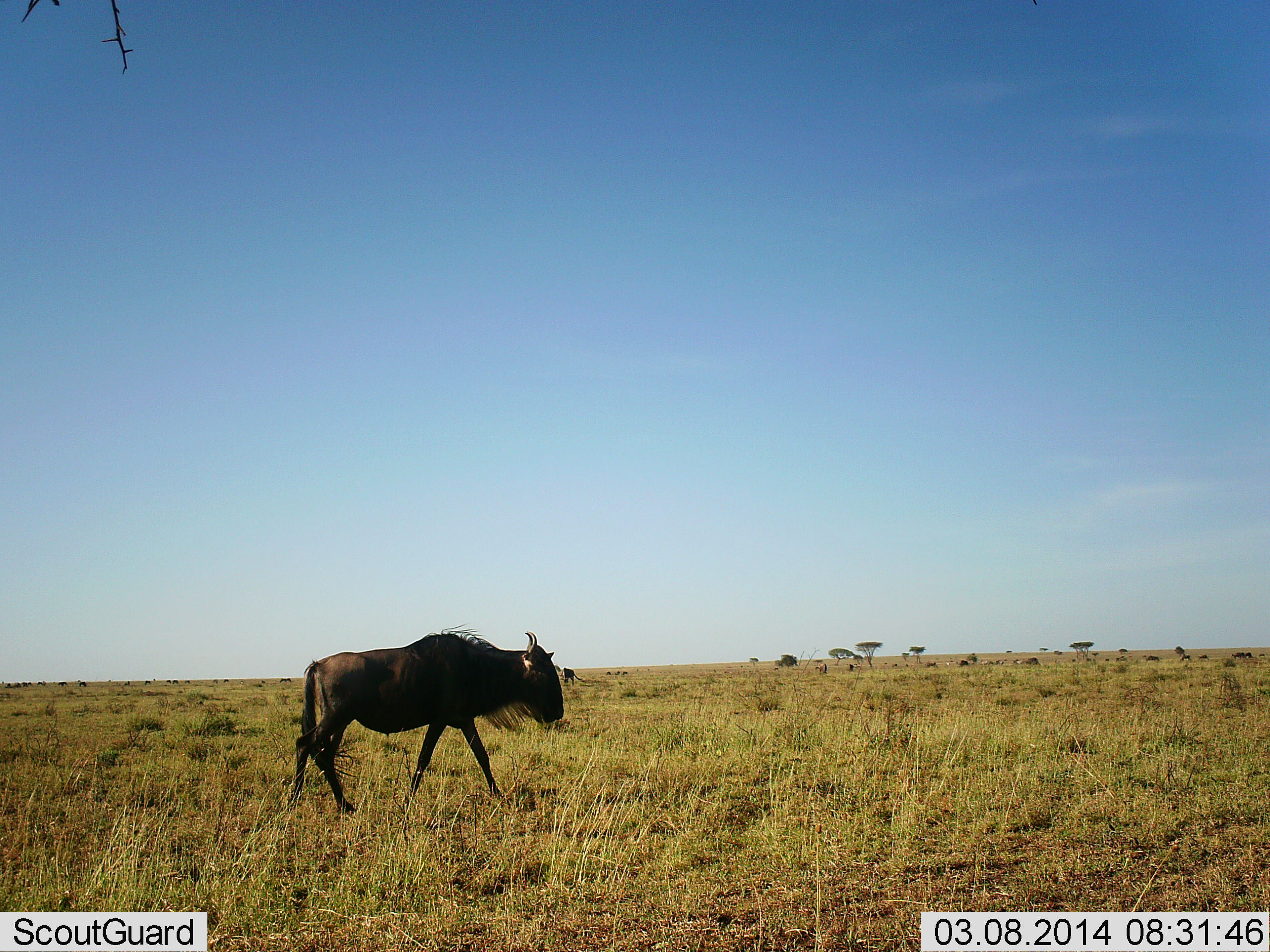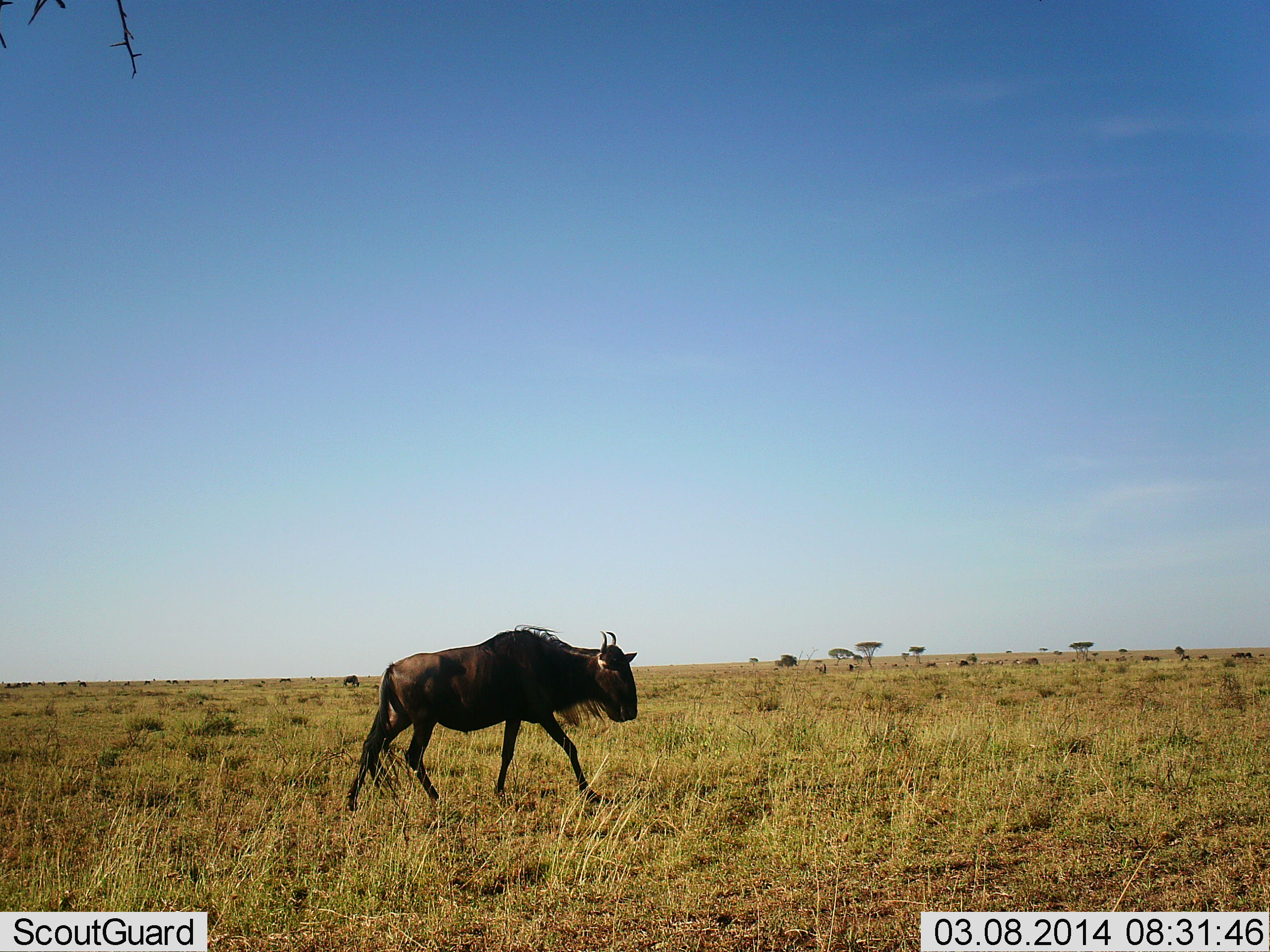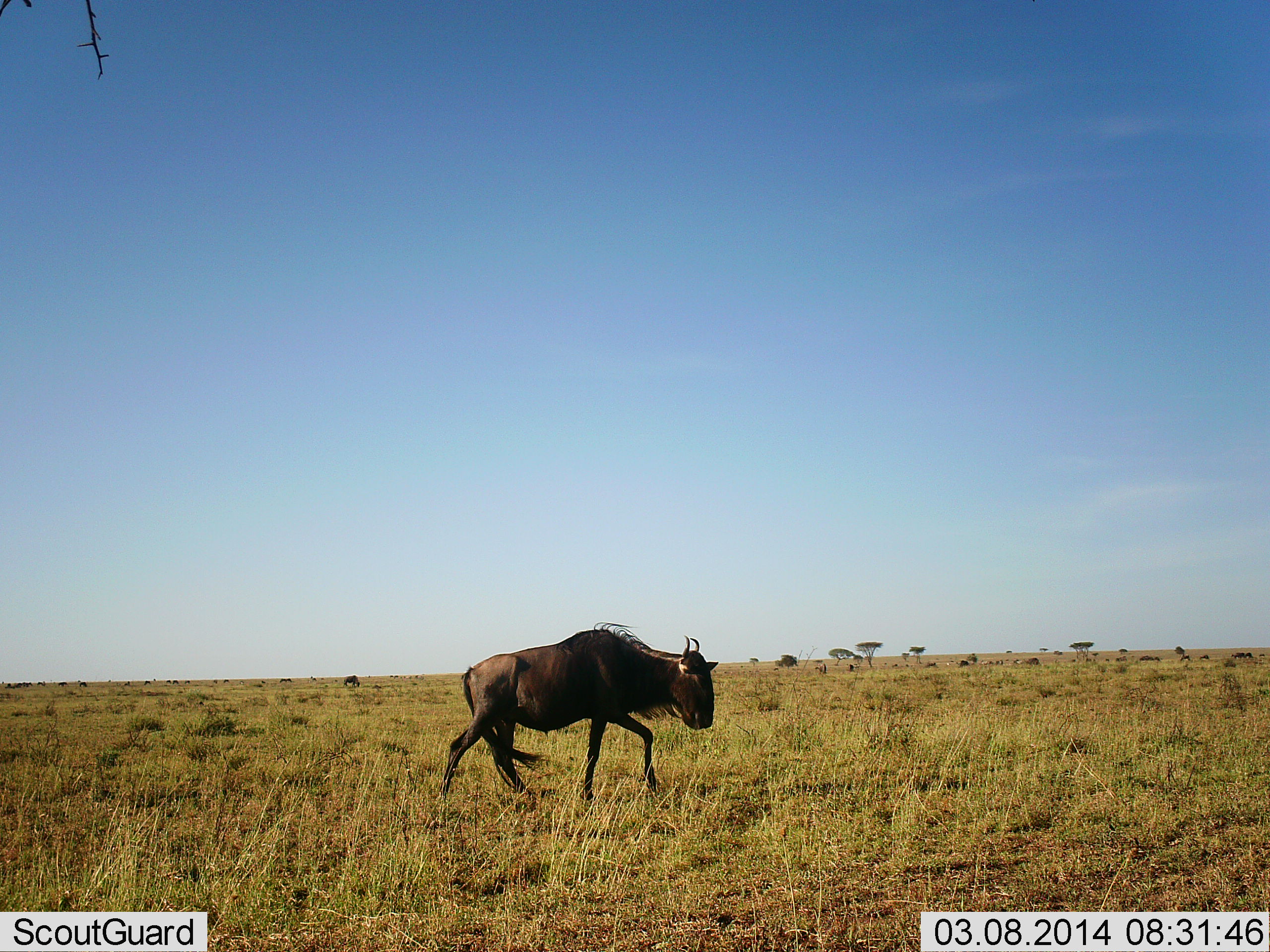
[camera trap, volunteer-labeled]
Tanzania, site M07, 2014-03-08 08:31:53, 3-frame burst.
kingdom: Animalia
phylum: Chordata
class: Mammalia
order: Artiodactyla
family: Bovidae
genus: Connochaetes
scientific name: Connochaetes taurinus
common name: blue wildebeest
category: wildebeest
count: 1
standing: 10%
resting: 0%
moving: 100%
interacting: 0%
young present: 0%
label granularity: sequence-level